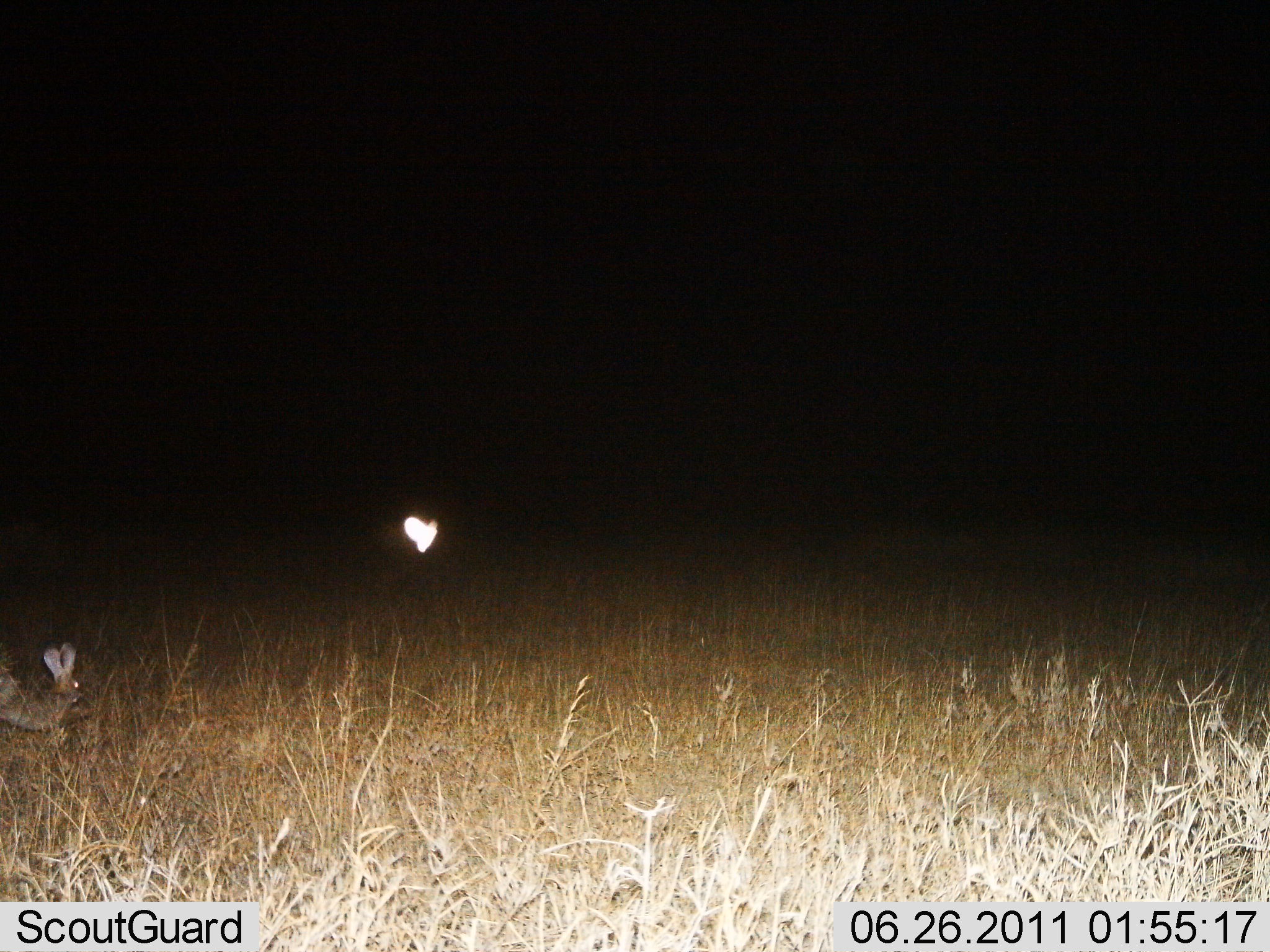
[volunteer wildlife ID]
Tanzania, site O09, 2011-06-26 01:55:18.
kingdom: Animalia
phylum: Chordata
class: Mammalia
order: Lagomorpha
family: Leporidae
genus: Lepus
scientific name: Lepus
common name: hare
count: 1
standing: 30%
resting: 0%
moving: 60%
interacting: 0%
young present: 0%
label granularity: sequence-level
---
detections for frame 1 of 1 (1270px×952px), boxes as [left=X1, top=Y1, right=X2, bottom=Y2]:
animal: [left=0, top=642, right=98, bottom=763]